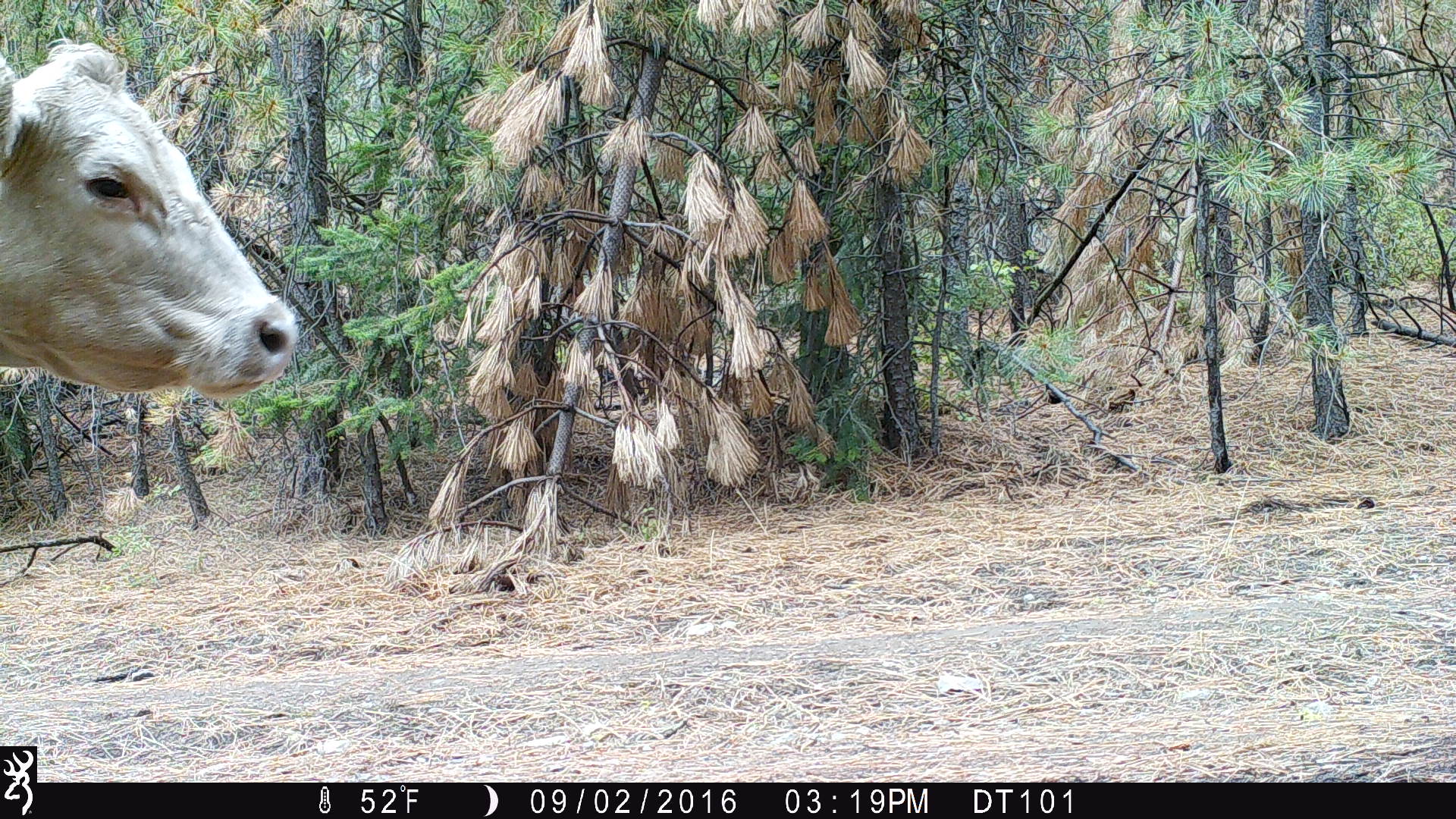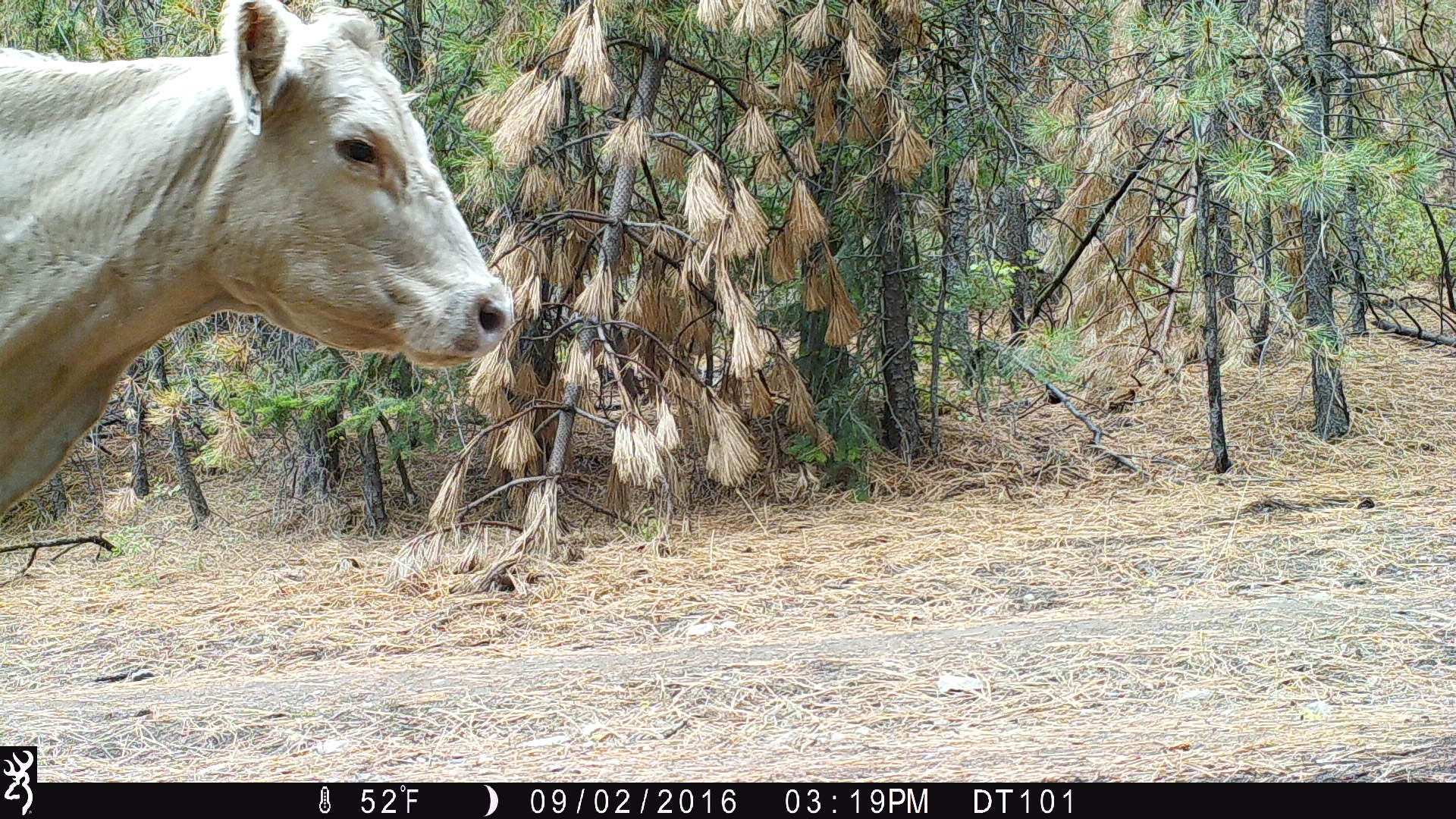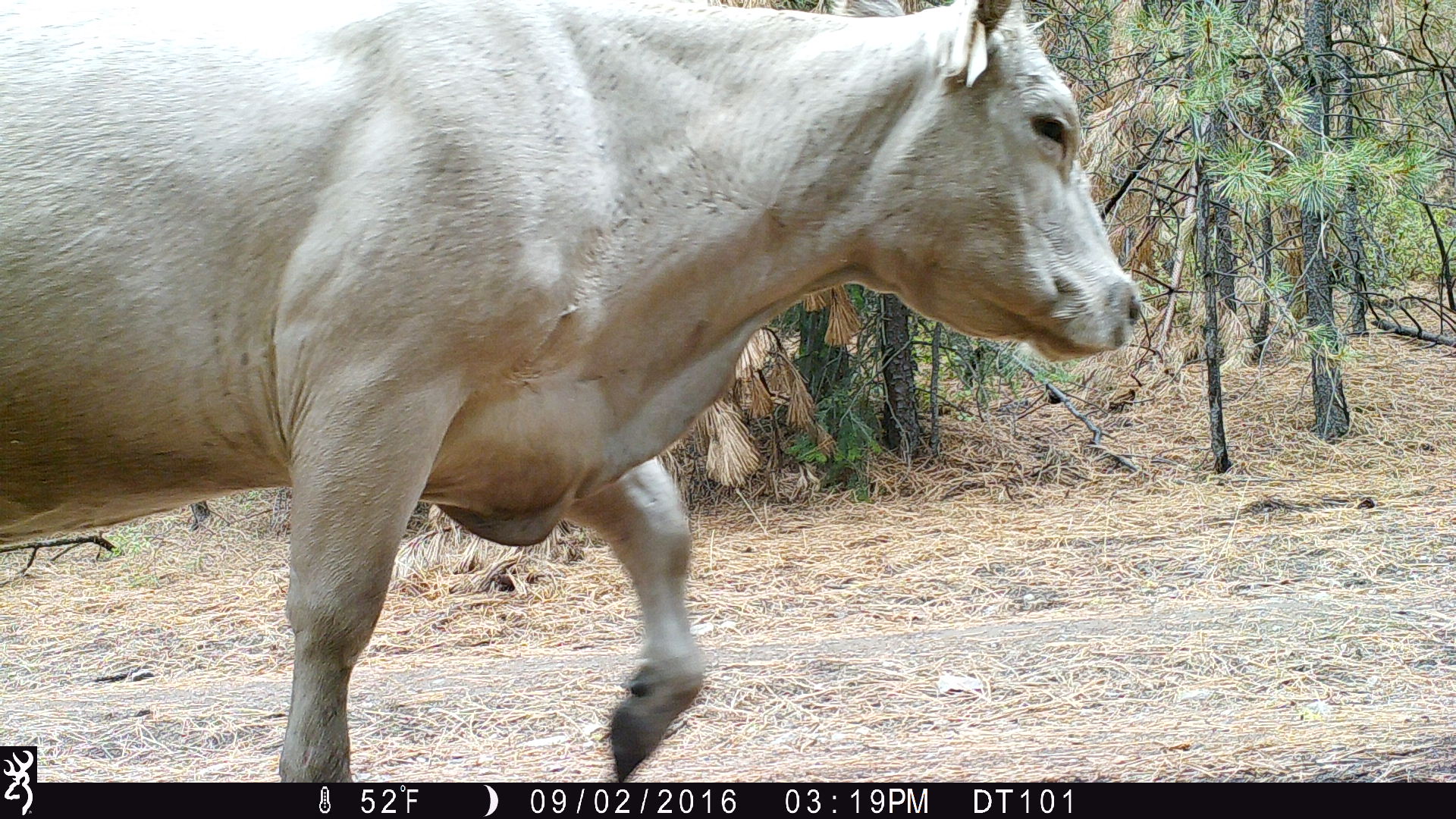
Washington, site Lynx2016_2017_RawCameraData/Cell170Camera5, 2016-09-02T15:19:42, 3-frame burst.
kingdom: Animalia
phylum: Chordata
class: Mammalia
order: Artiodactyla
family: Bovidae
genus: Bos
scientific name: Bos taurus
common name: domestic cattle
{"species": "domestic cattle (Bos taurus)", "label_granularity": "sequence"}